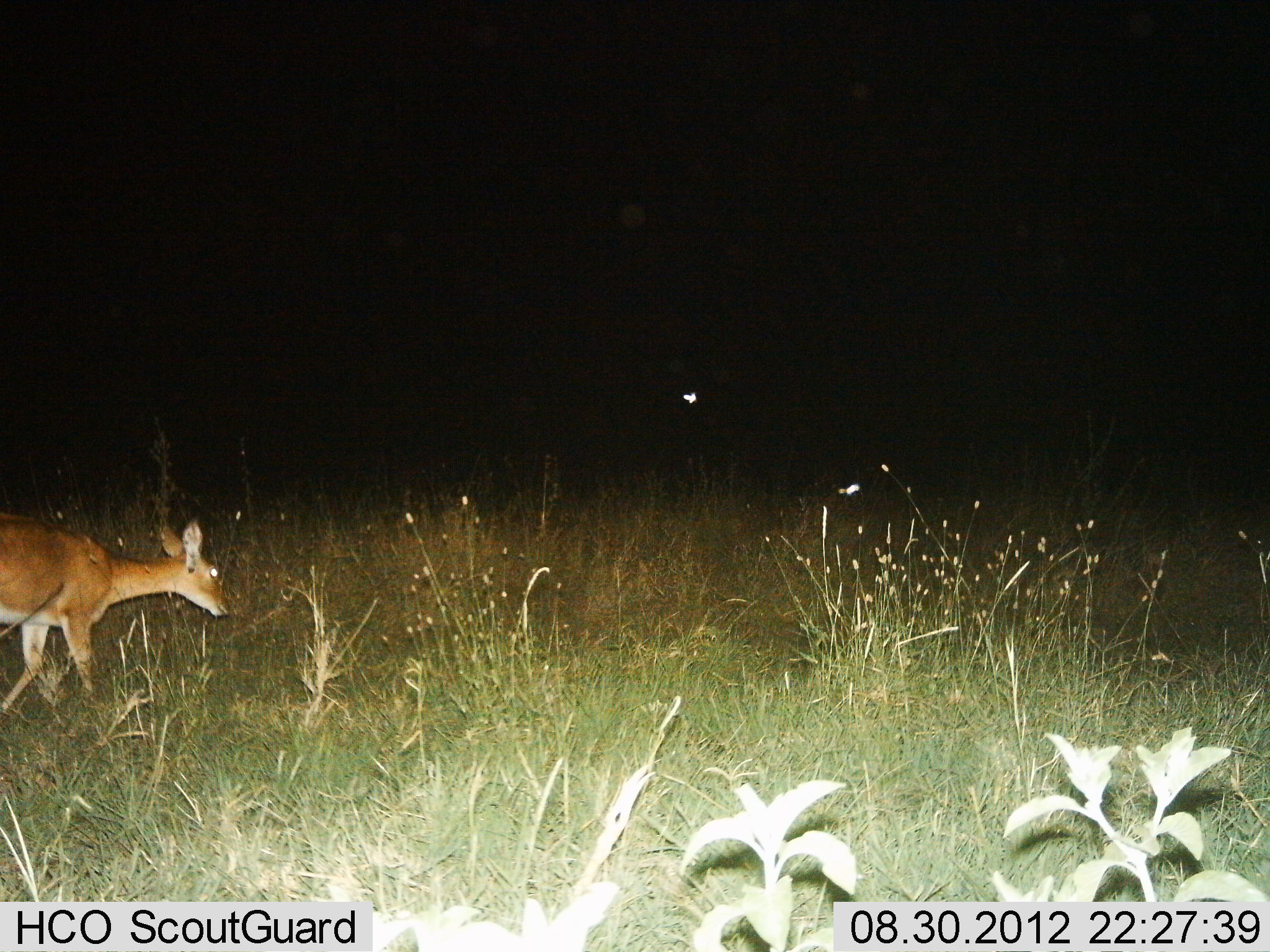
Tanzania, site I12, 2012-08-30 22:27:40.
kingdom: Animalia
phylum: Chordata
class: Mammalia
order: Artiodactyla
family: Bovidae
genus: Redunca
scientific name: Redunca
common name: reedbuck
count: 1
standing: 11%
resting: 0%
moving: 56%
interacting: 0%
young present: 0%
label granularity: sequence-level